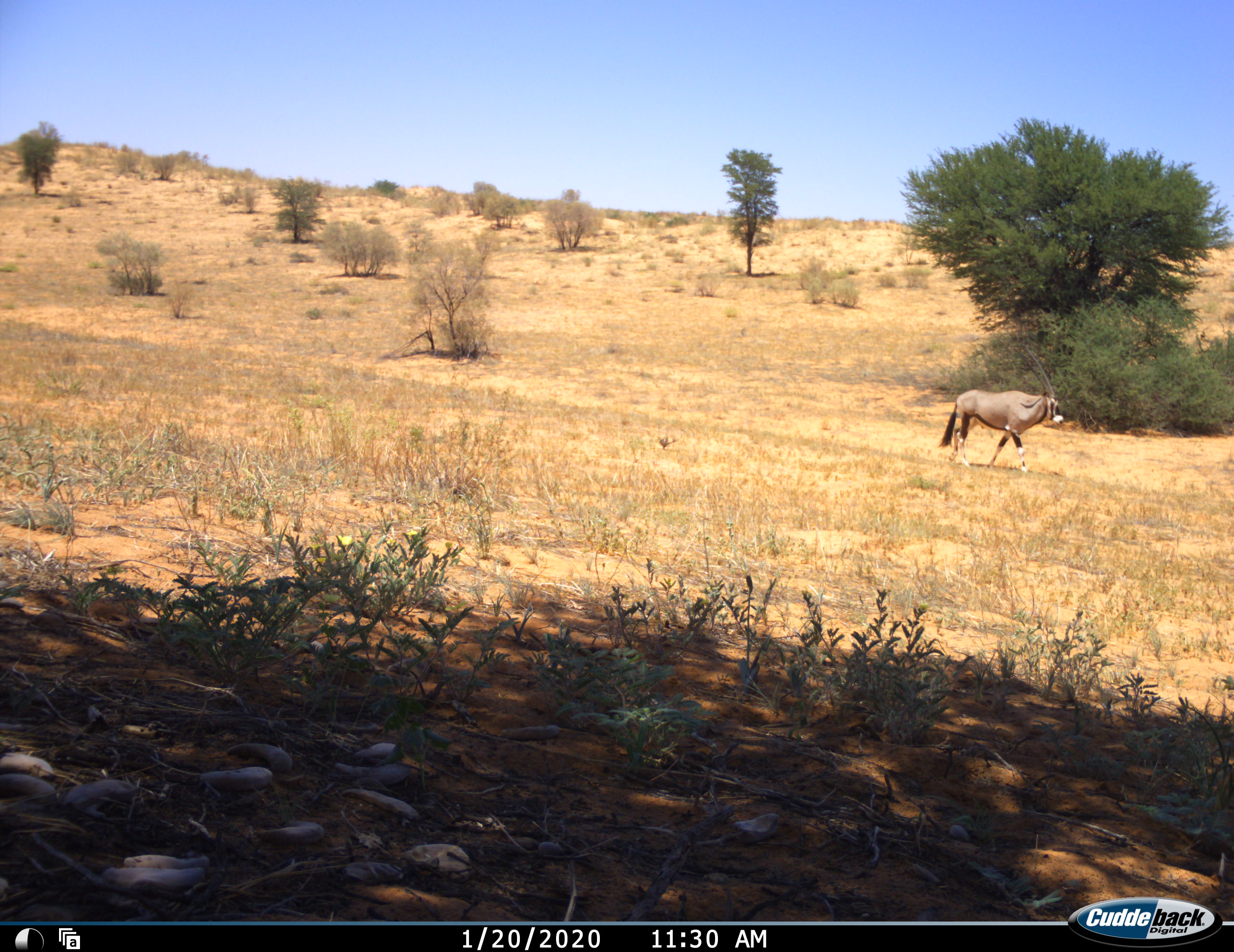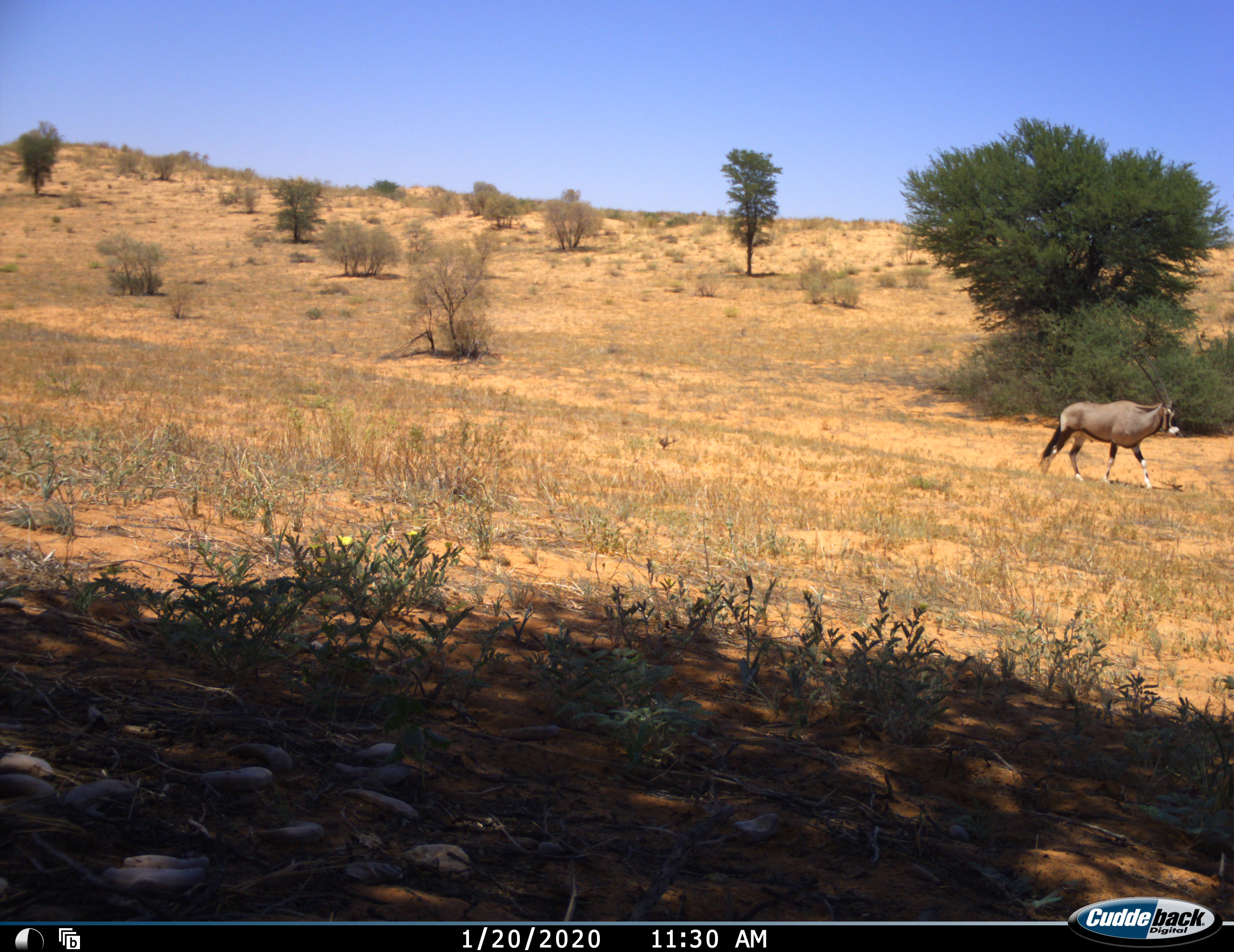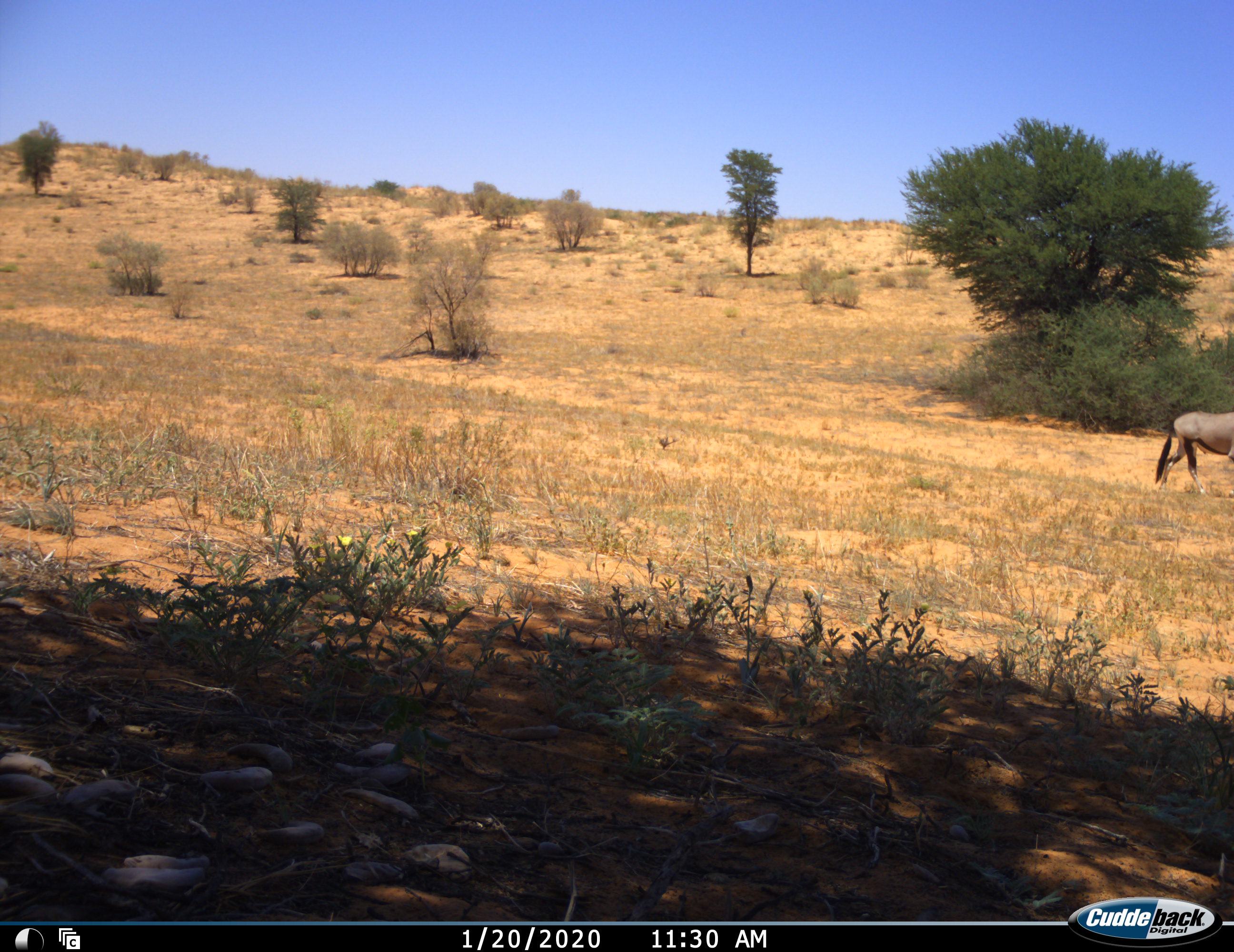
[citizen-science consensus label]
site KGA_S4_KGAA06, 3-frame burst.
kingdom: Animalia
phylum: Chordata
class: Mammalia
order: Artiodactyla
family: Bovidae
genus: Oryx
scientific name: Oryx gazella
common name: gemsbok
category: oryx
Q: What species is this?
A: Oryx (gemsbok) (Oryx gazella).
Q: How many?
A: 1.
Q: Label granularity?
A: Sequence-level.